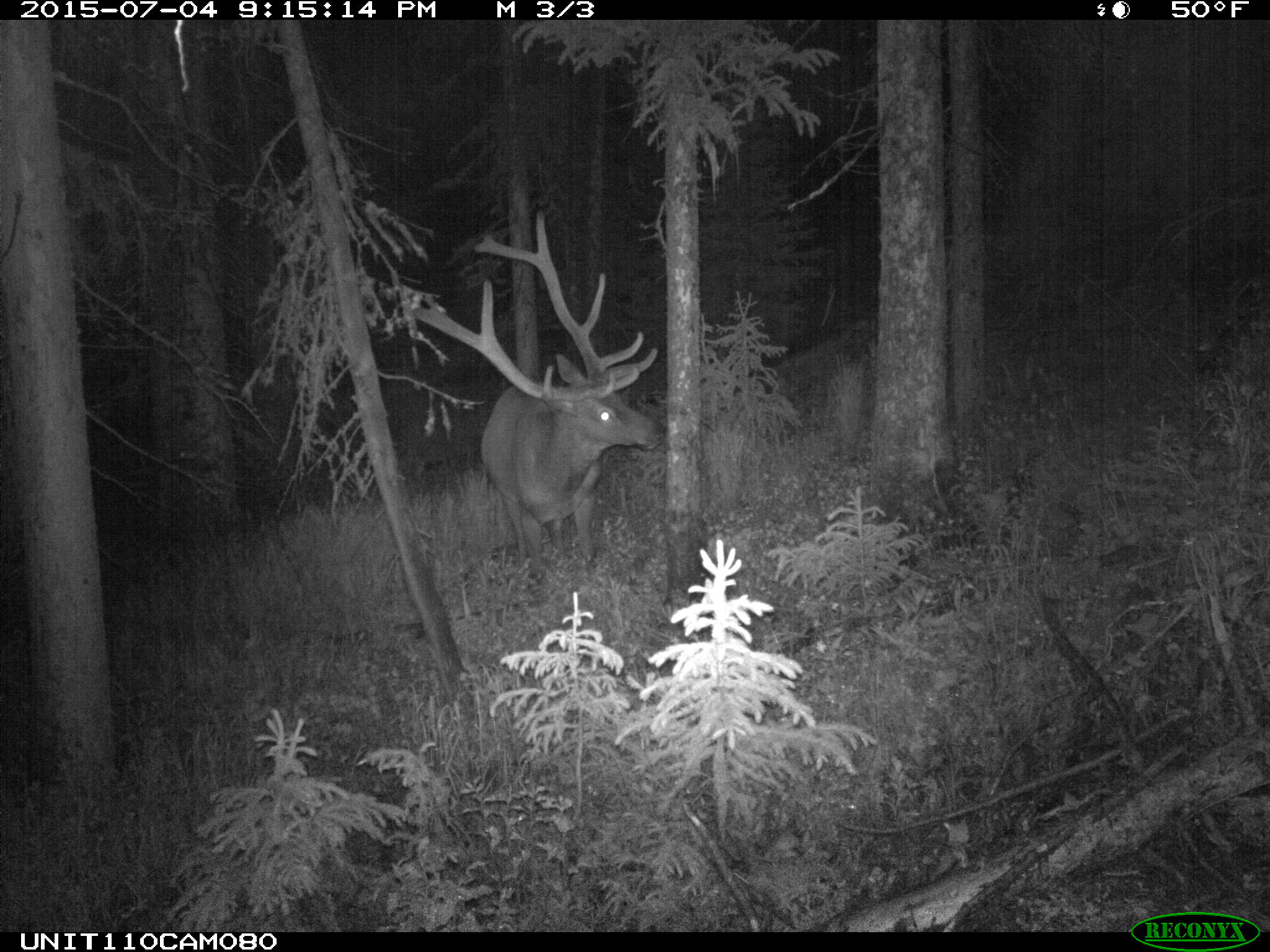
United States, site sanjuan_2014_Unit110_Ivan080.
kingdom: Animalia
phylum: Chordata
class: Mammalia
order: Artiodactyla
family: Cervidae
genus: Cervus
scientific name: Cervus elaphus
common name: red deer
Cervus elaphus (red deer).